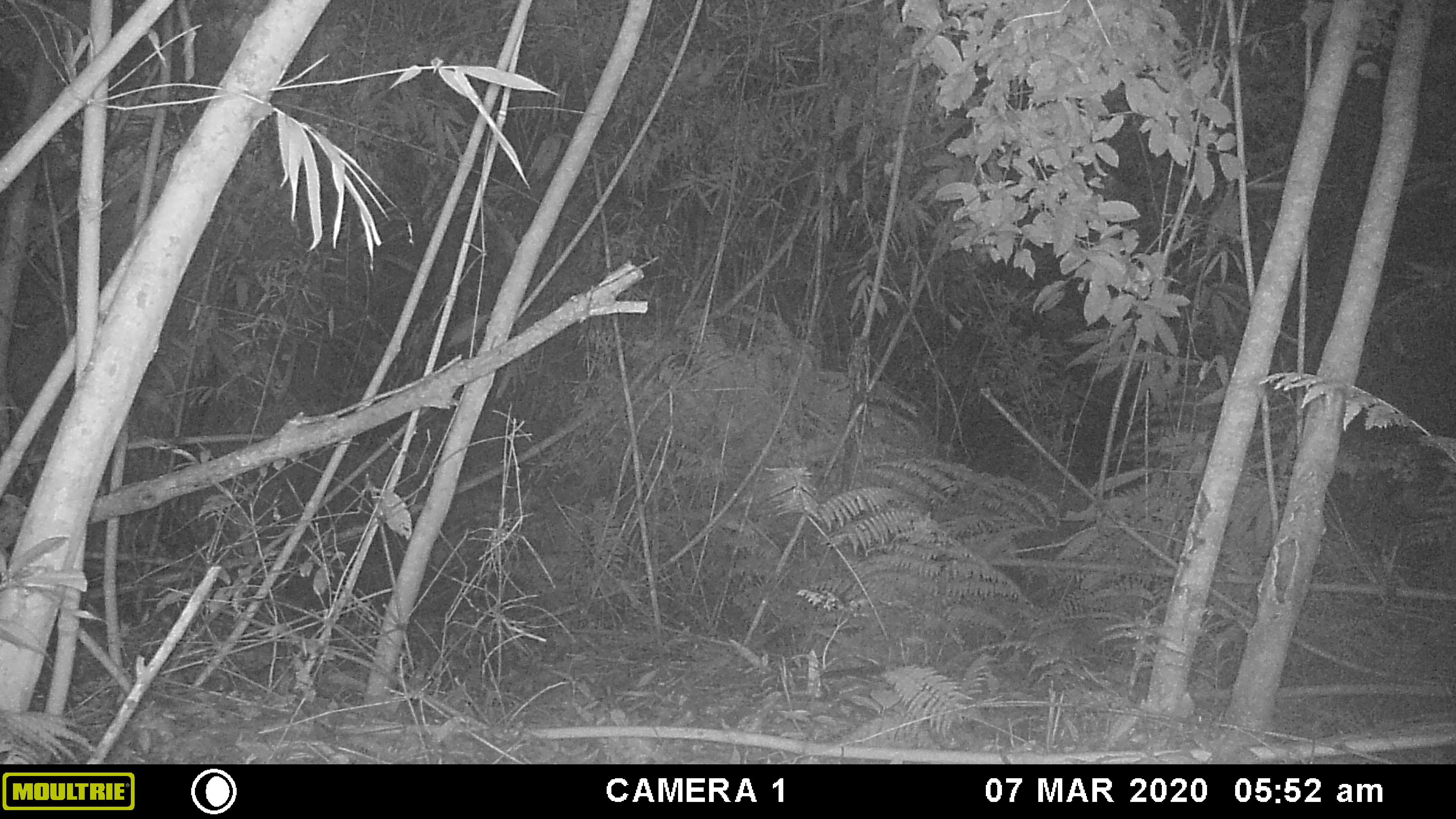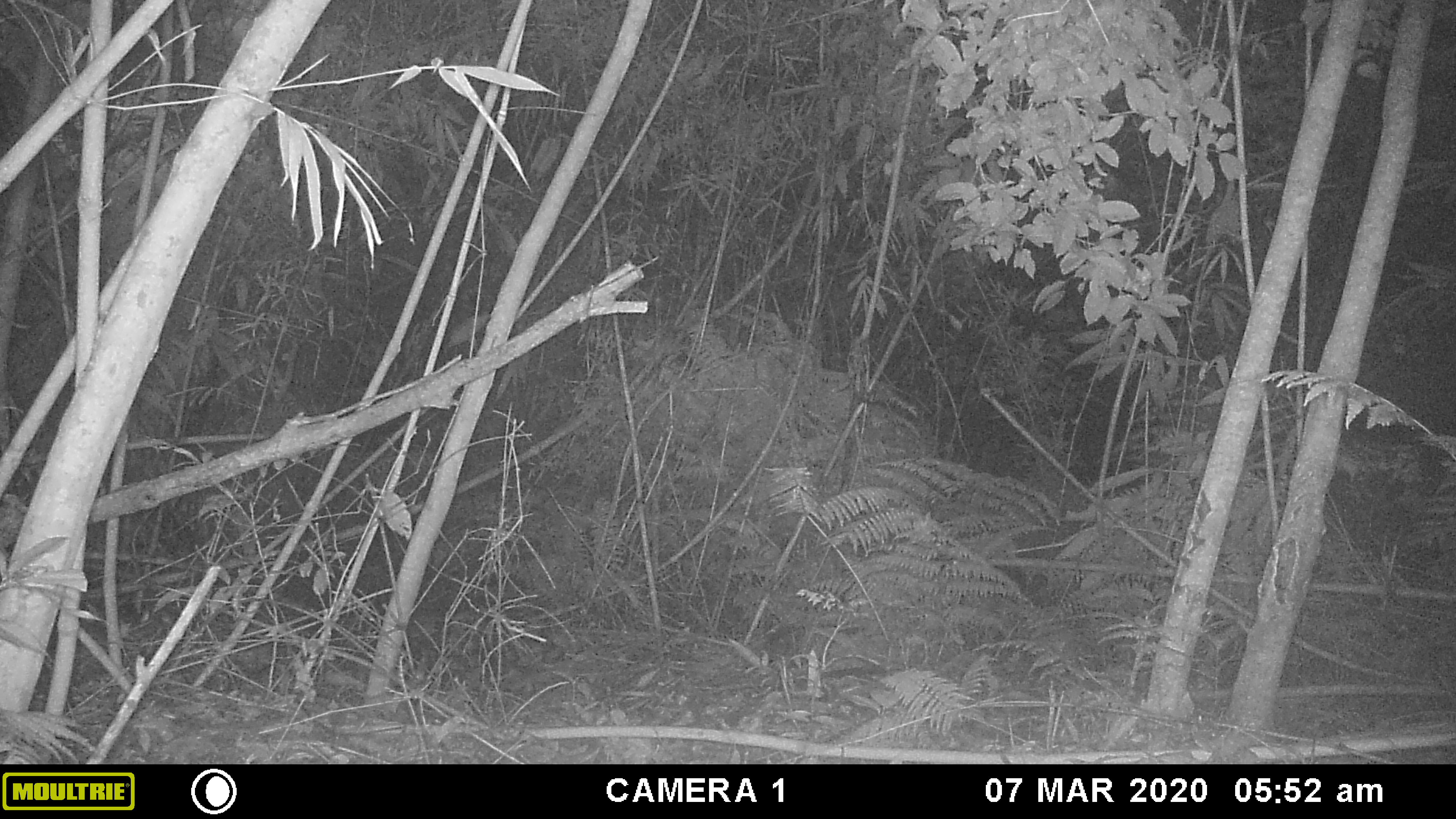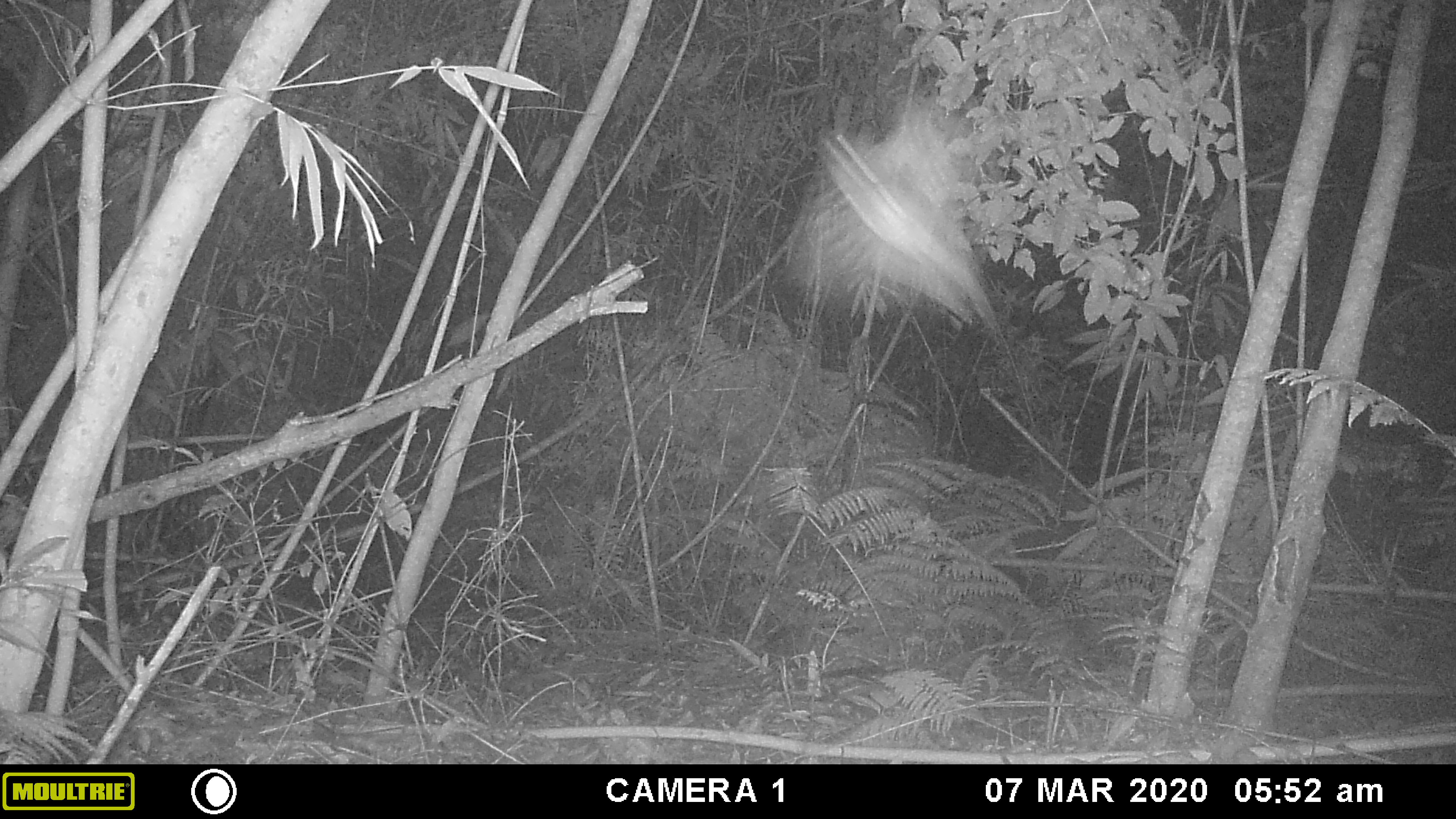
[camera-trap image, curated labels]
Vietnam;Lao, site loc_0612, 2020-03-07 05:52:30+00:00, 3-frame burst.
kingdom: Animalia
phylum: Chordata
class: Aves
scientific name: Aves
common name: bird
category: unidentified bird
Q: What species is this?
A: Unidentified bird (bird) (Aves).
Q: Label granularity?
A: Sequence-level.